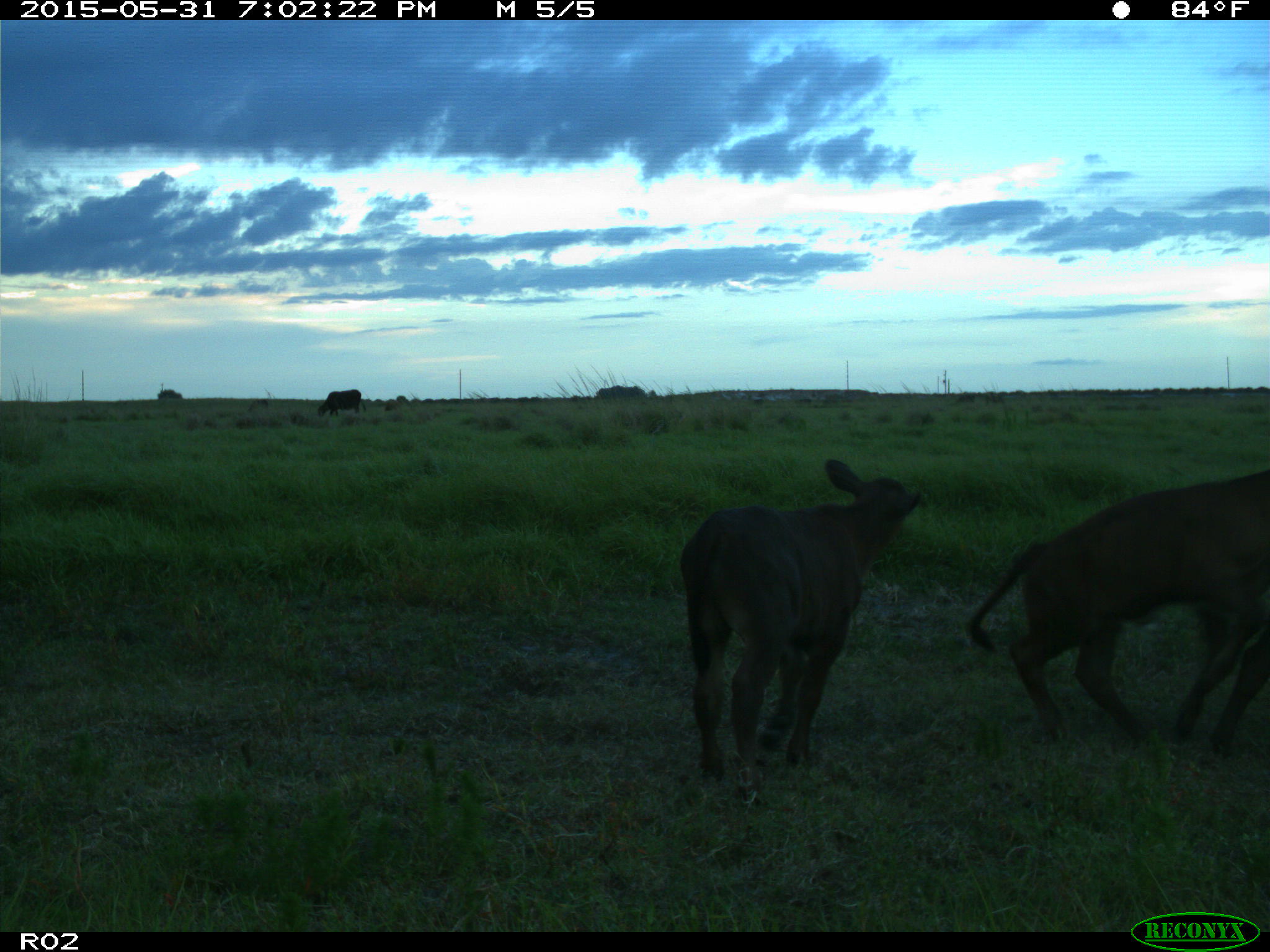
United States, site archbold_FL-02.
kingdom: Animalia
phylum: Chordata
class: Mammalia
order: Artiodactyla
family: Bovidae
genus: Bos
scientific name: Bos taurus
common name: domestic cow